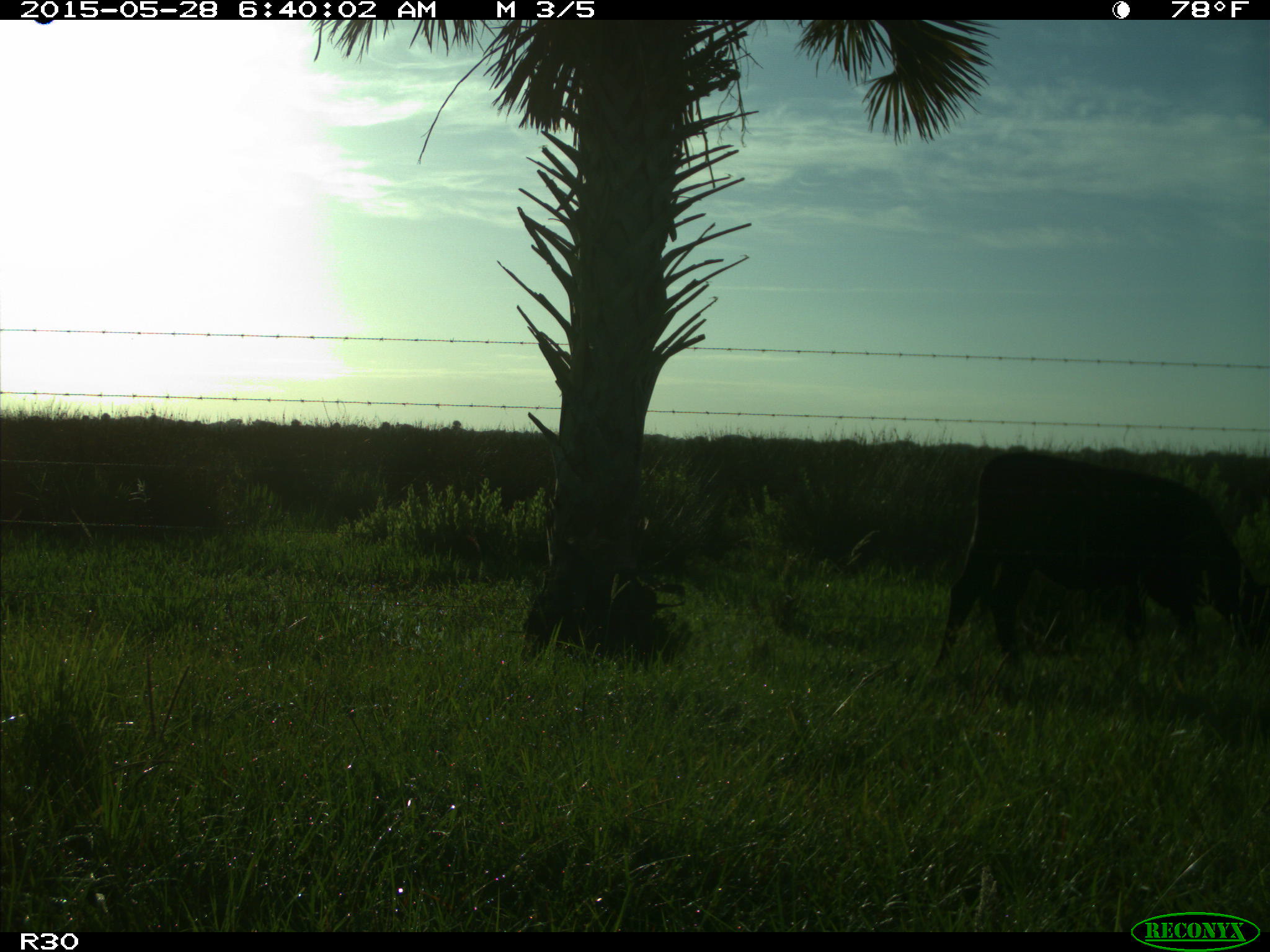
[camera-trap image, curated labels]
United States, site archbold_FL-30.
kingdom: Animalia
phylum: Chordata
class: Mammalia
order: Artiodactyla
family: Bovidae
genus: Bos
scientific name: Bos taurus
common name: domestic cow